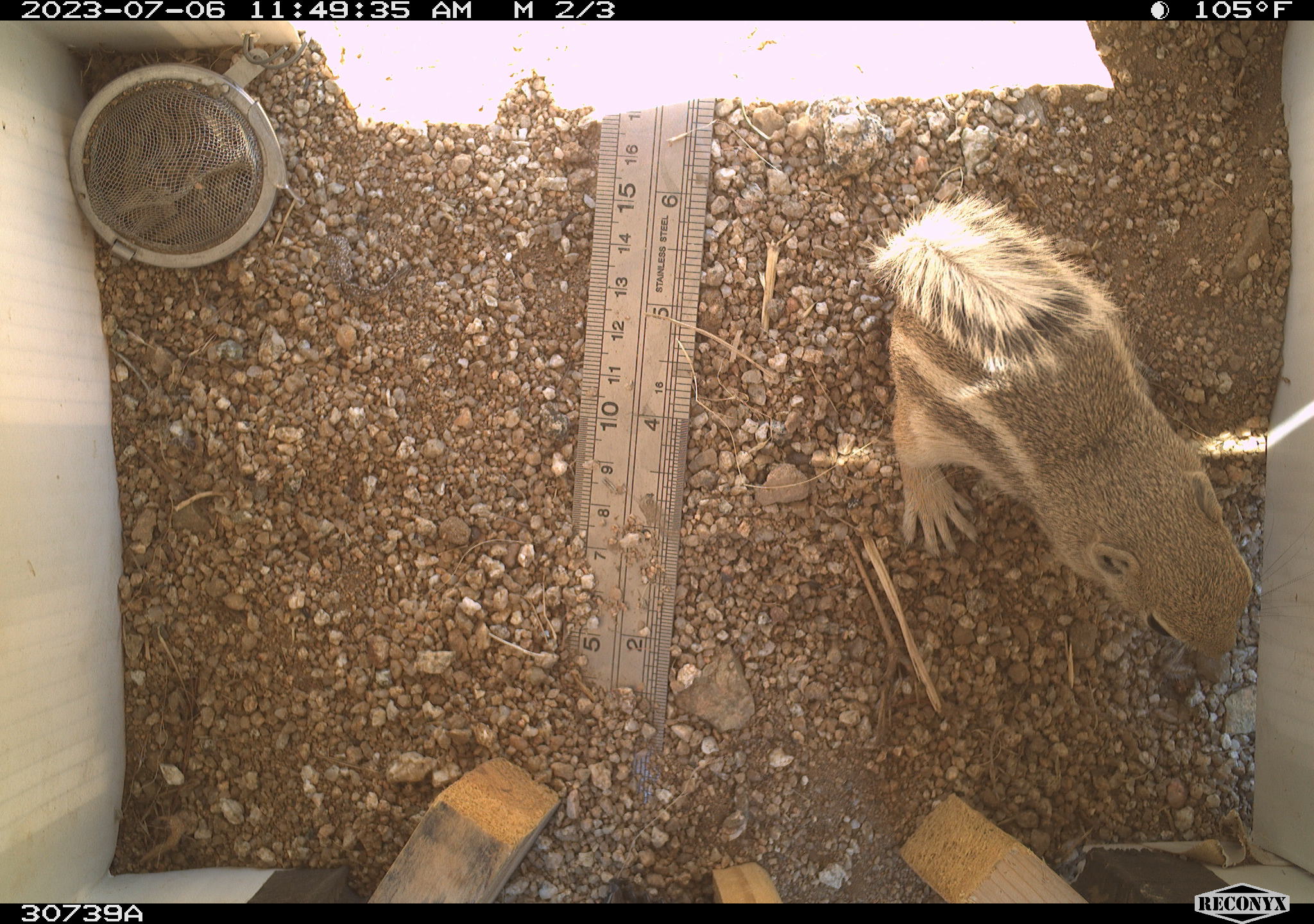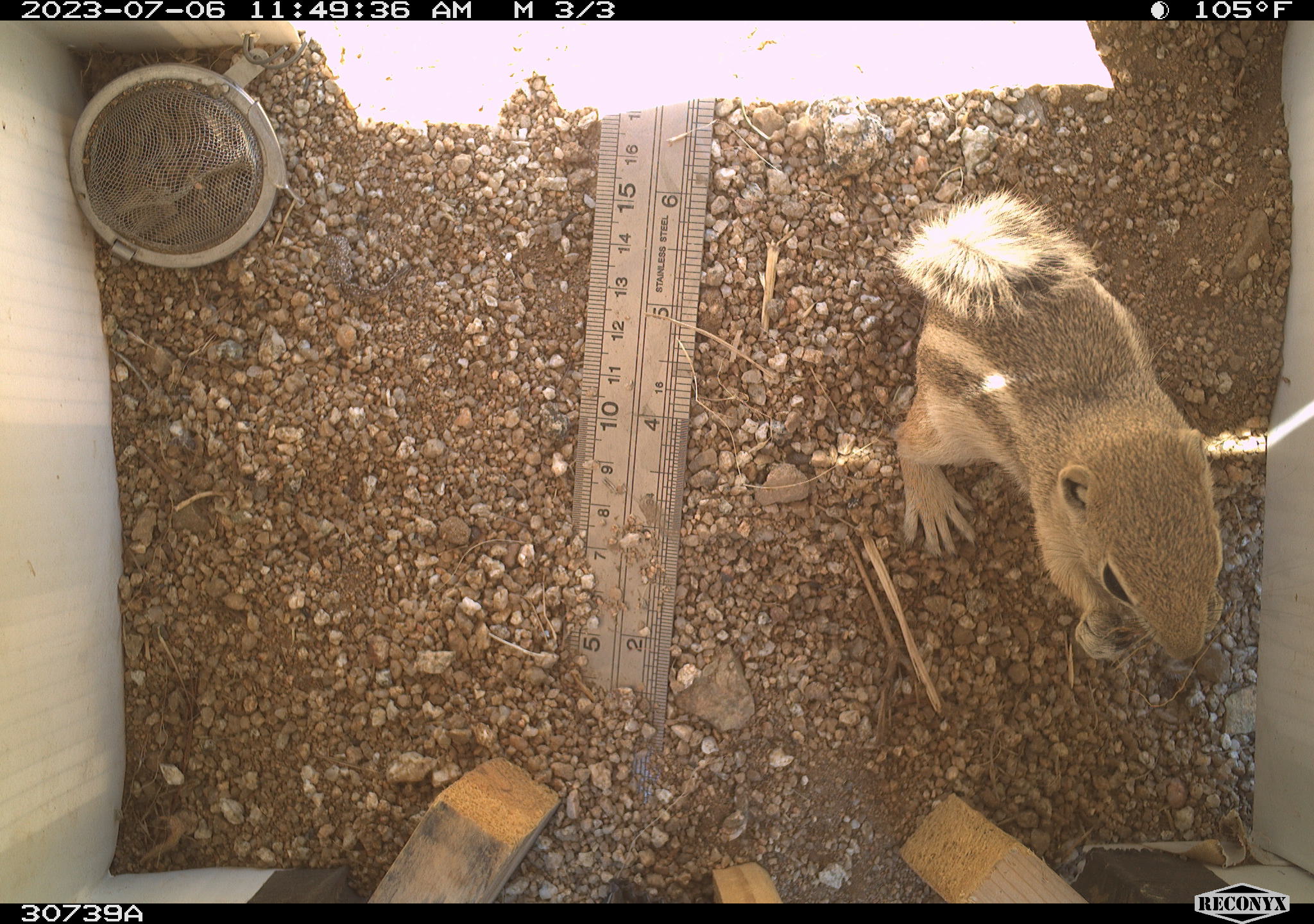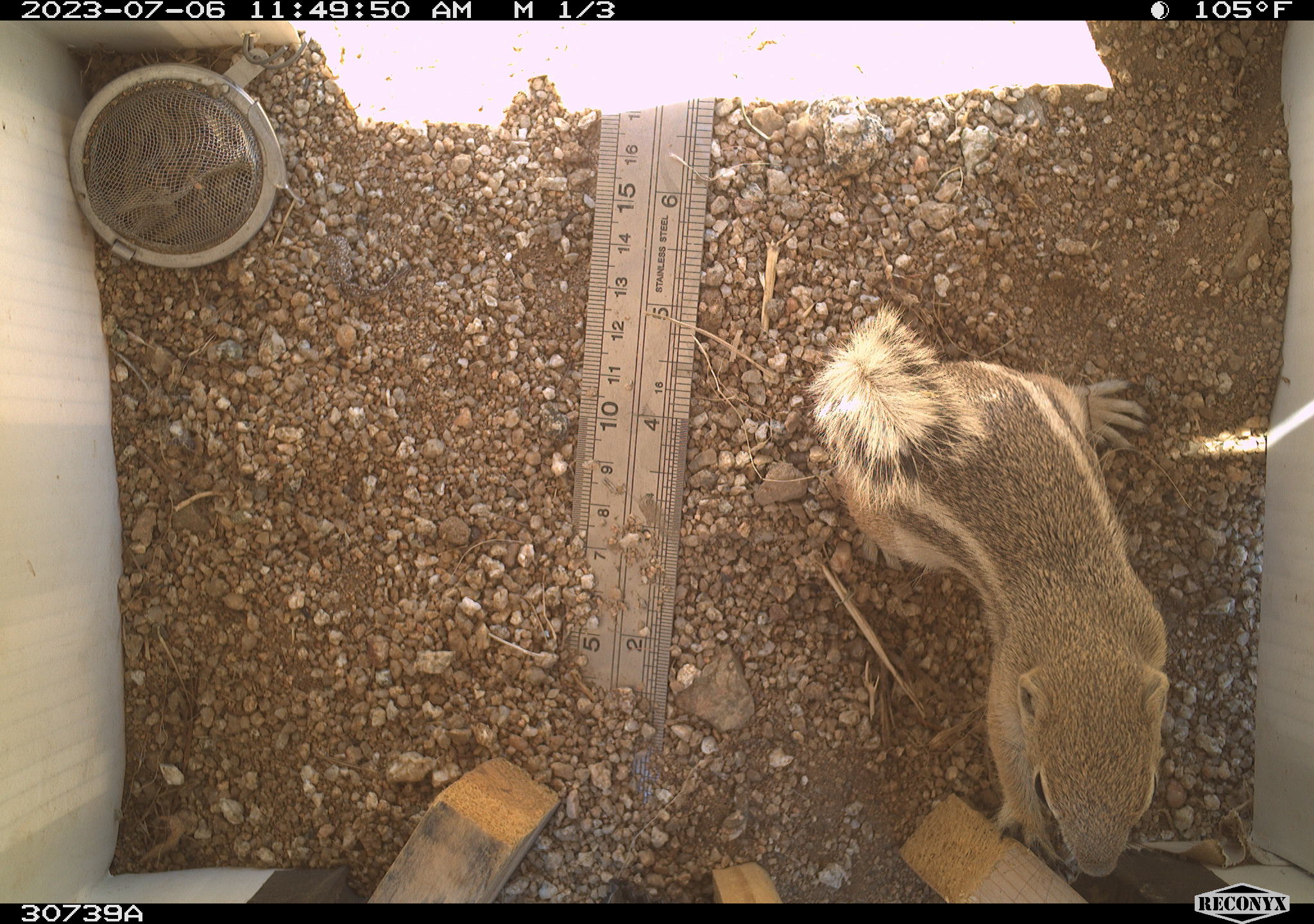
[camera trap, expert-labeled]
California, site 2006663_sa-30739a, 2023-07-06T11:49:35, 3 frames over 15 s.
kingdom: Animalia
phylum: Chordata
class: Mammalia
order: Rodentia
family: Sciuridae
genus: Ammospermophilus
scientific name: Ammospermophilus leucurus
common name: white-tailed antelope squirrel